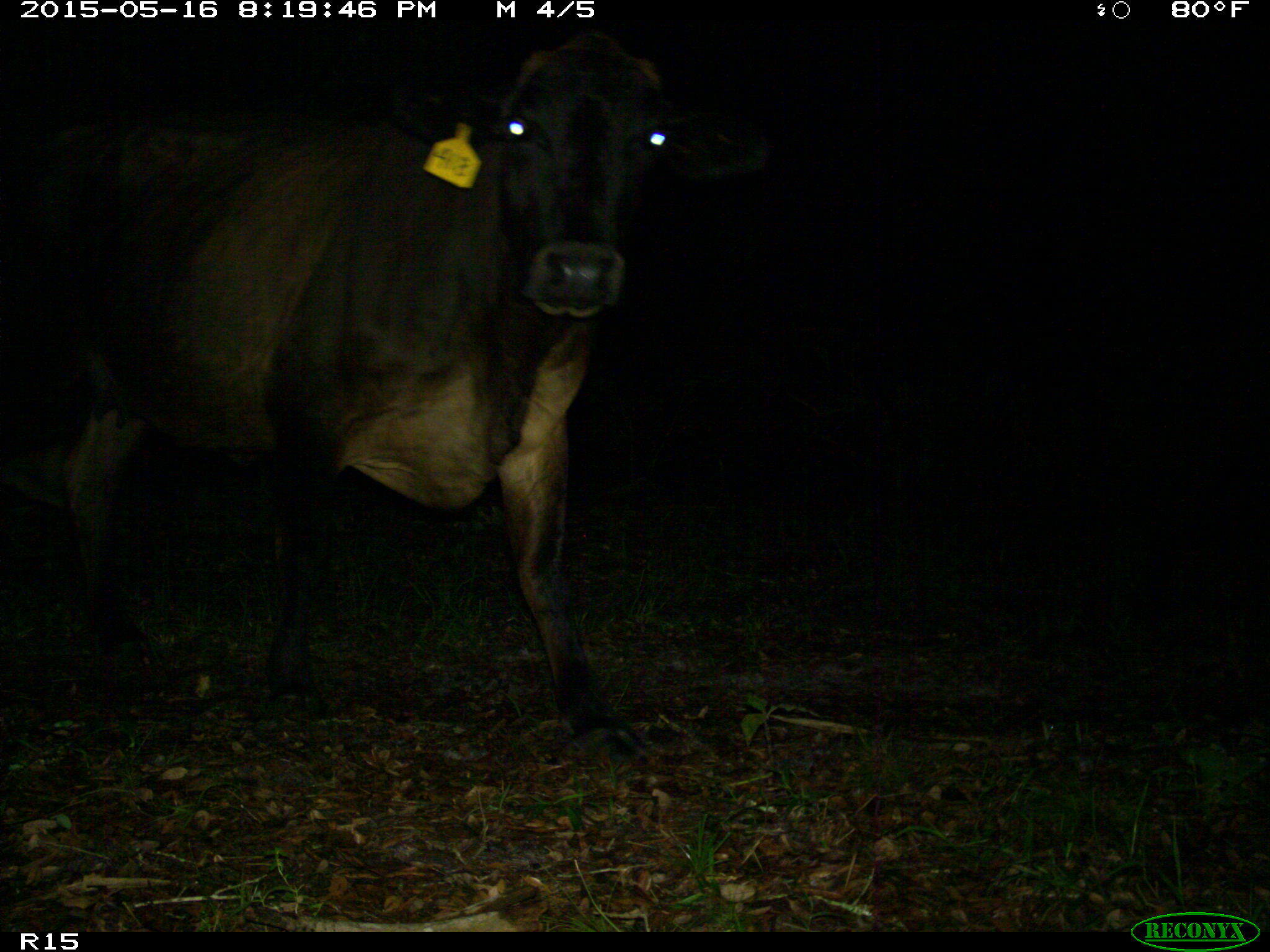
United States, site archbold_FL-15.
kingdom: Animalia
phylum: Chordata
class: Mammalia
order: Artiodactyla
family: Bovidae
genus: Bos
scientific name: Bos taurus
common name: domestic cow